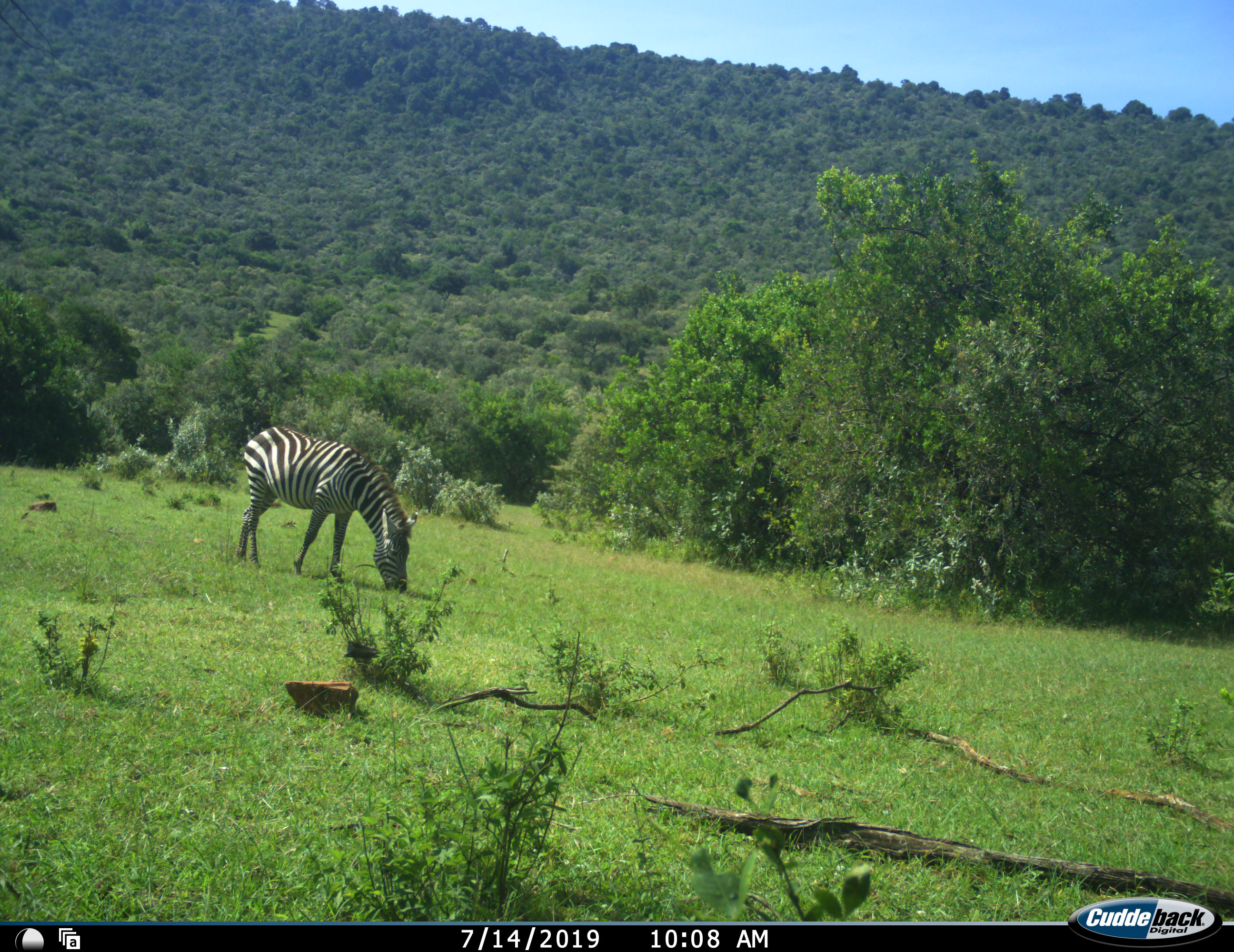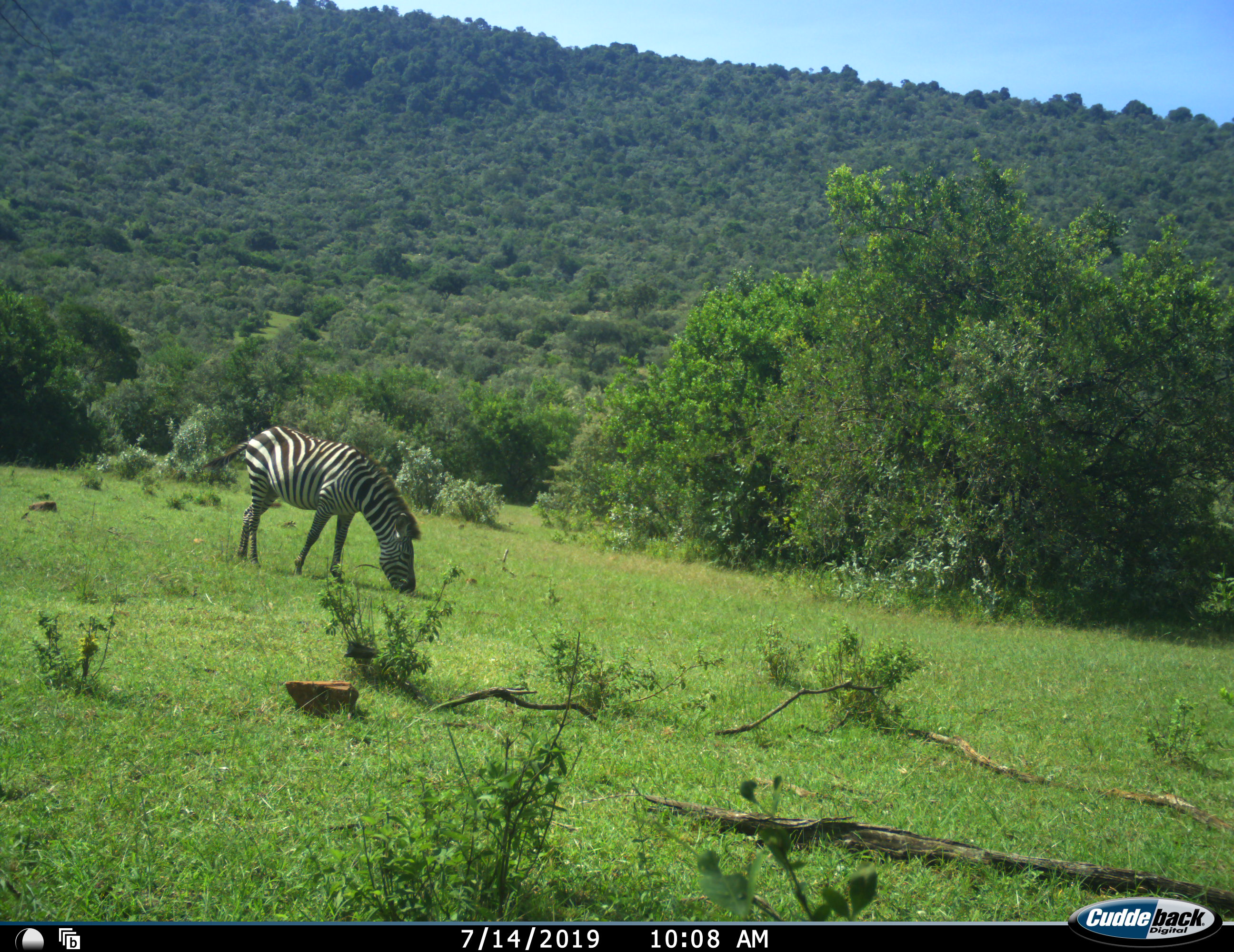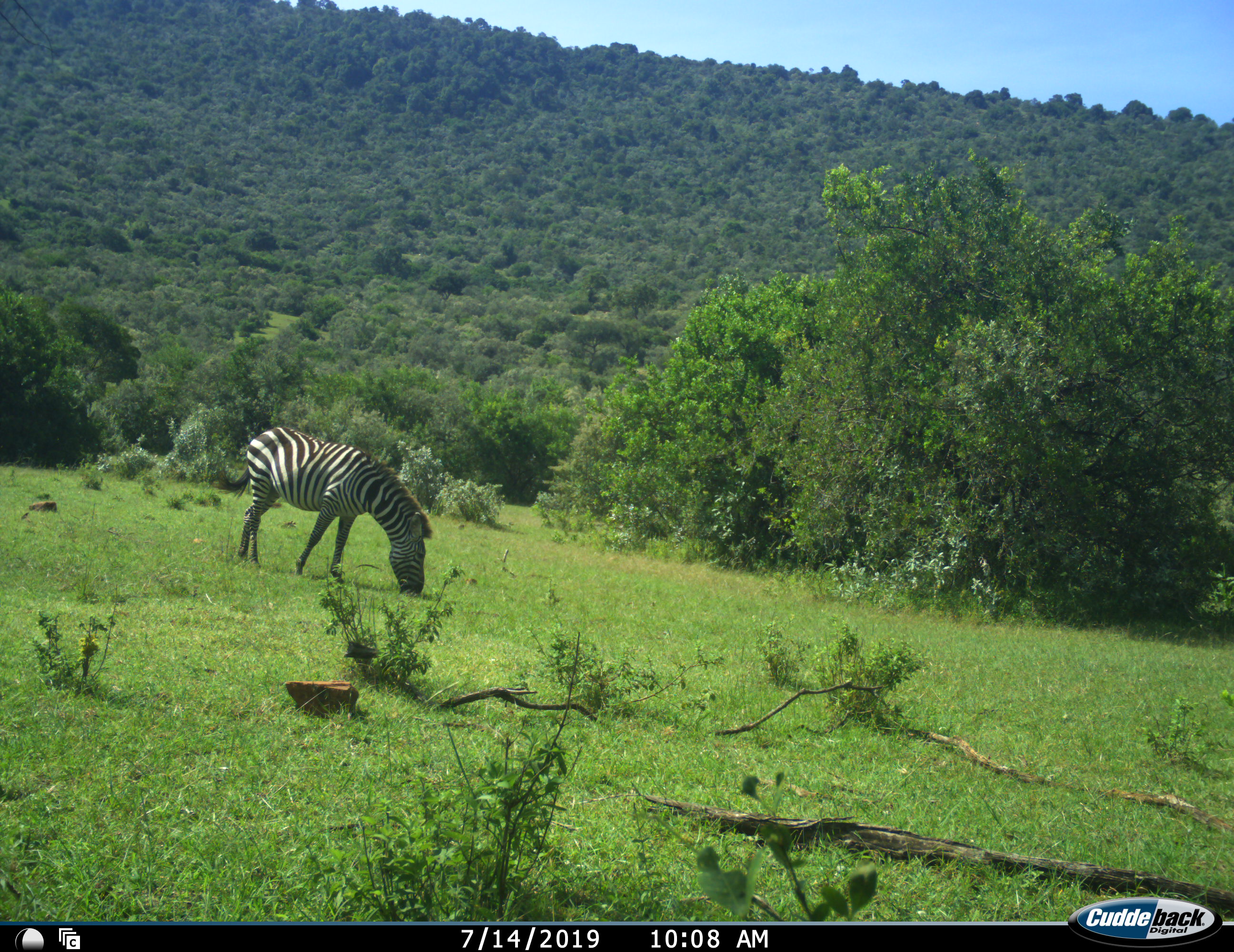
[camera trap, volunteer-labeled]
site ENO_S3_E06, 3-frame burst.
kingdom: Animalia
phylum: Chordata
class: Mammalia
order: Perissodactyla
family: Equidae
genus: Equus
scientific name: Equus quagga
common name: plains zebra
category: zebraplains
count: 1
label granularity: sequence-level